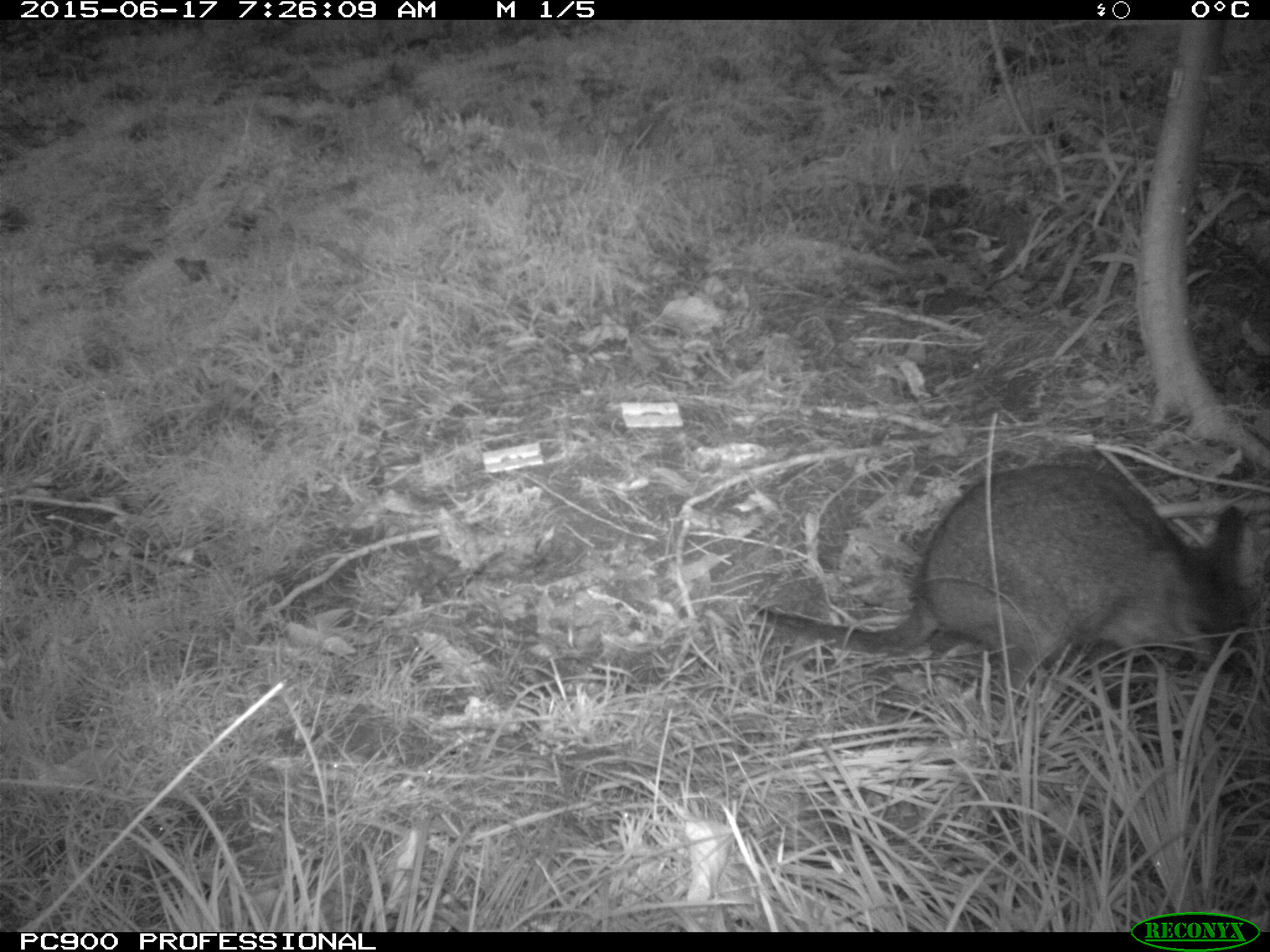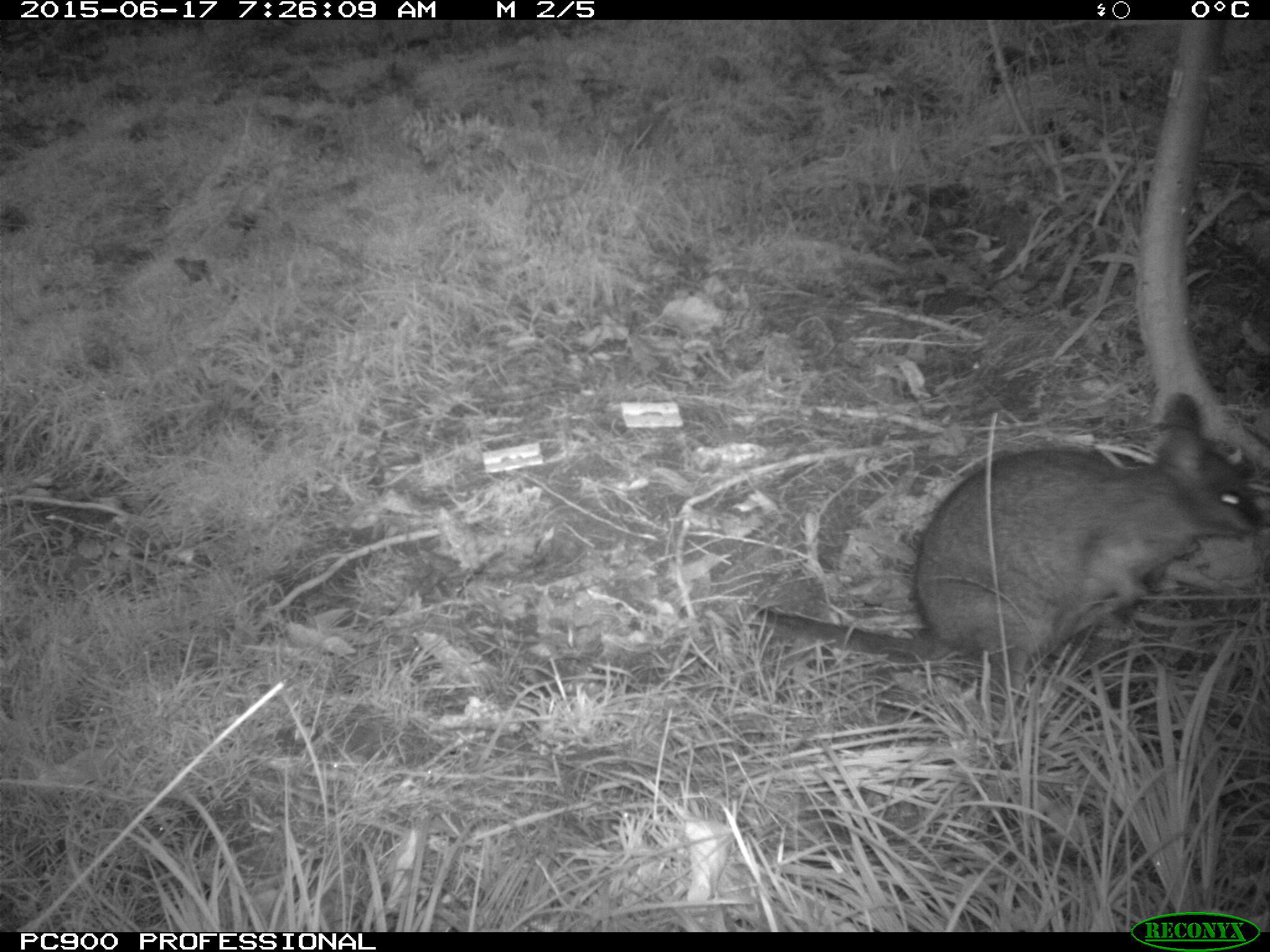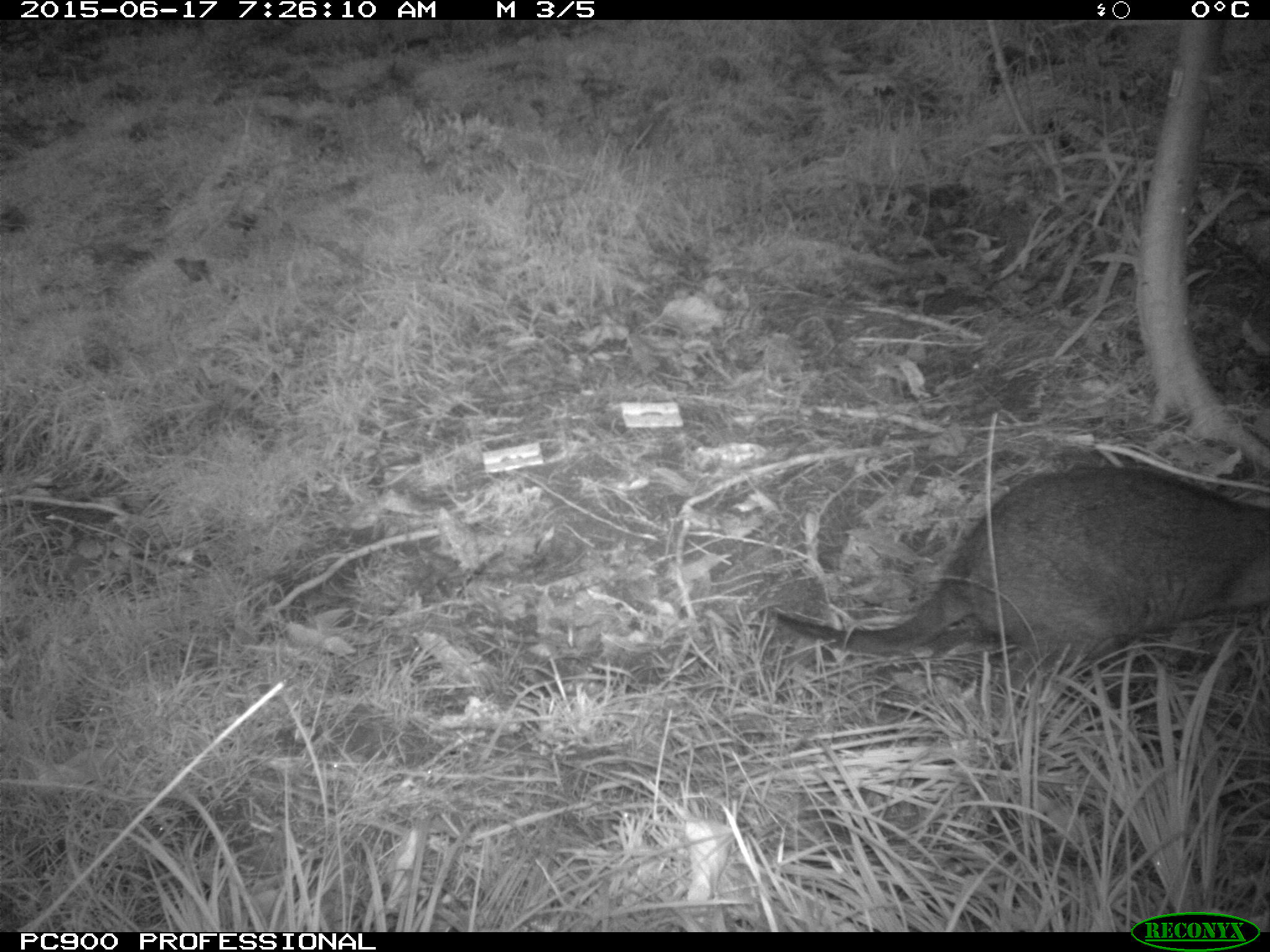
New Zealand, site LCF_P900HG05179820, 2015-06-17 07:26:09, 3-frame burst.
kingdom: Animalia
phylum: Chordata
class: Mammalia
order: Diprotodontia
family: Macropodidae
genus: Notamacropus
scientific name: Notamacropus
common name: wallaby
Wallaby (Notamacropus).